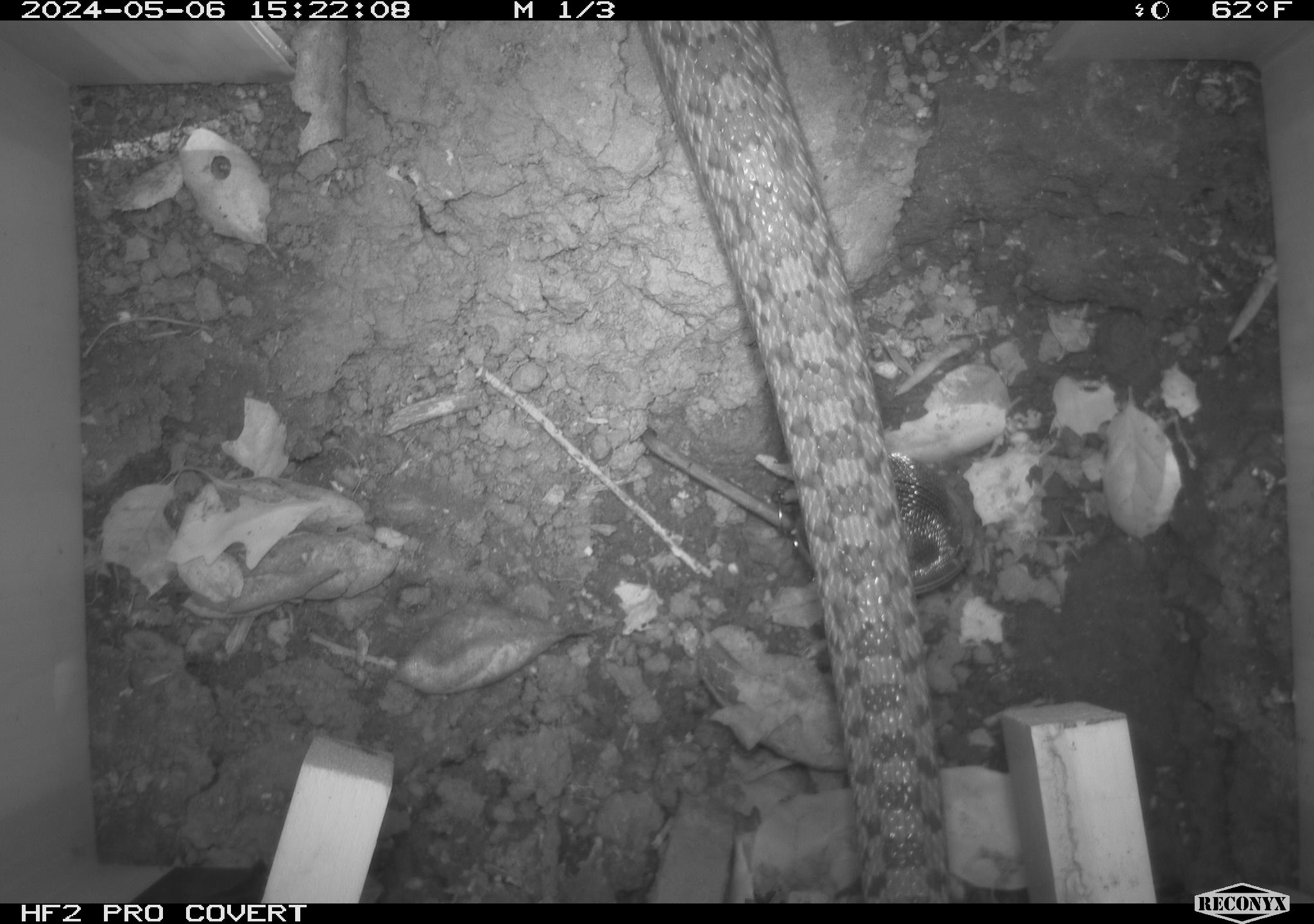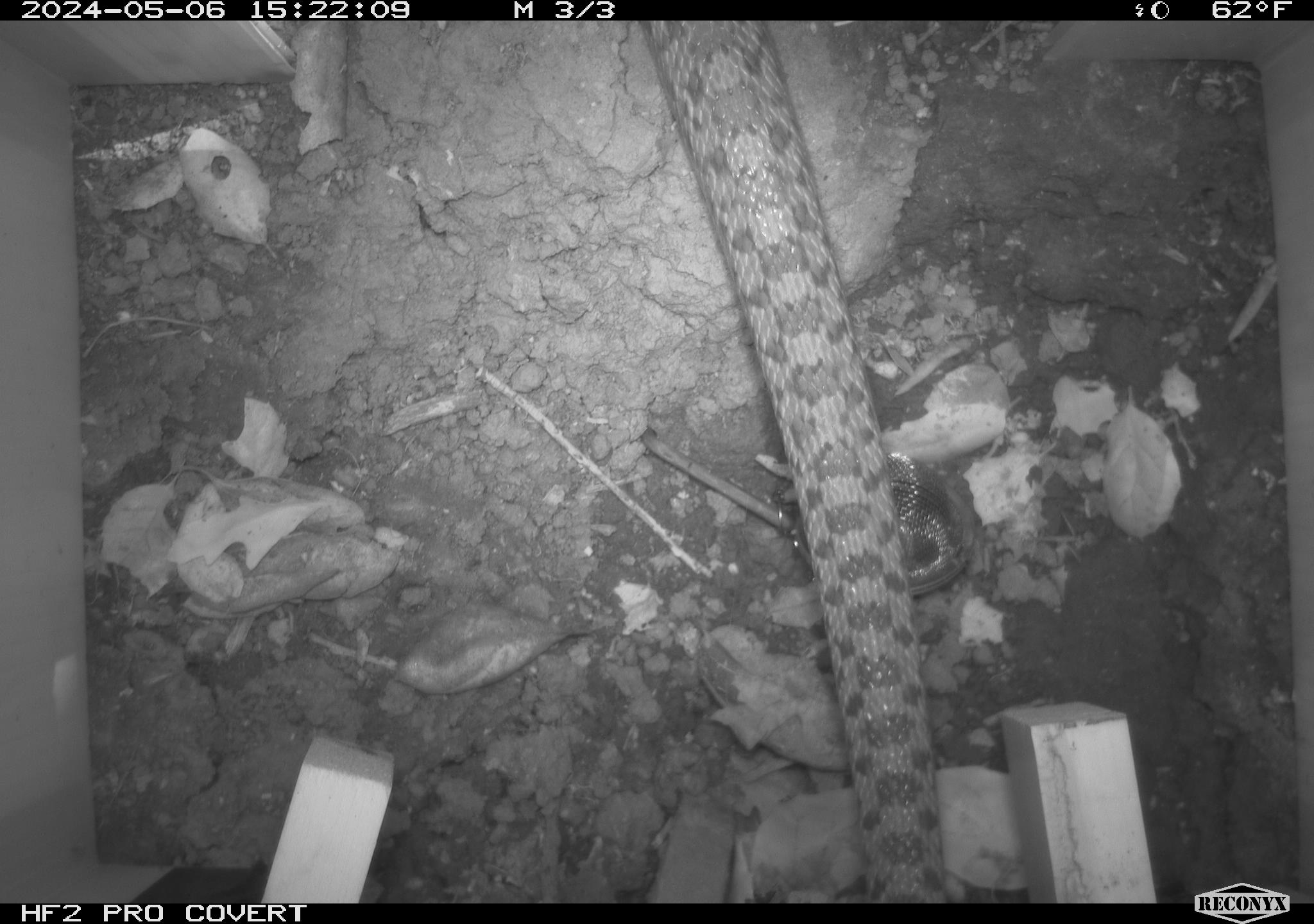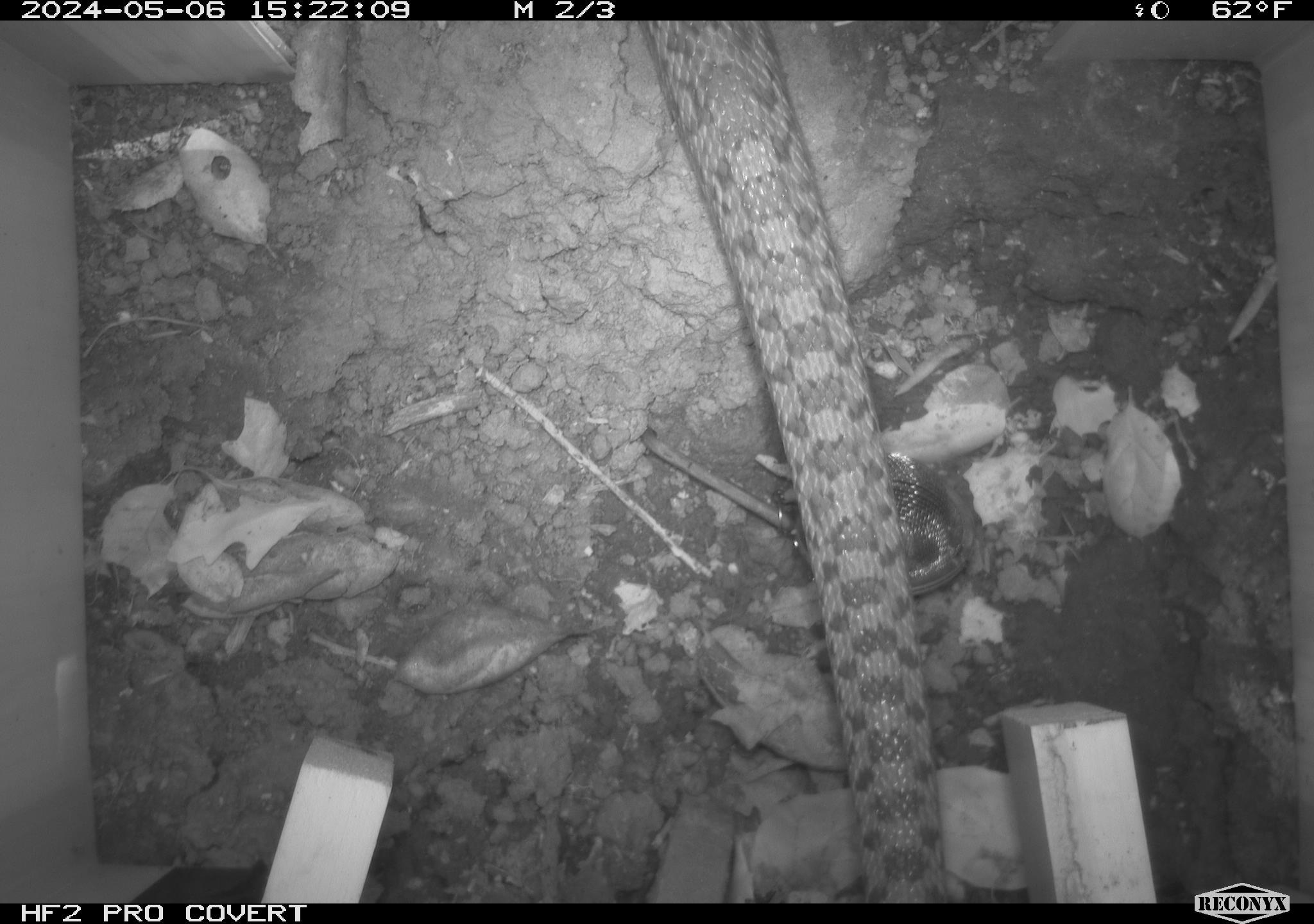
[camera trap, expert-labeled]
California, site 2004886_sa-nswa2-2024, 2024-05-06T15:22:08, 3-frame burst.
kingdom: Animalia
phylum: Chordata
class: Reptilia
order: Squamata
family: Colubridae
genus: Pituophis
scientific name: Pituophis catenifer catenifer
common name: pacific gophersnake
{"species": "pacific gophersnake (Pituophis catenifer catenifer)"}